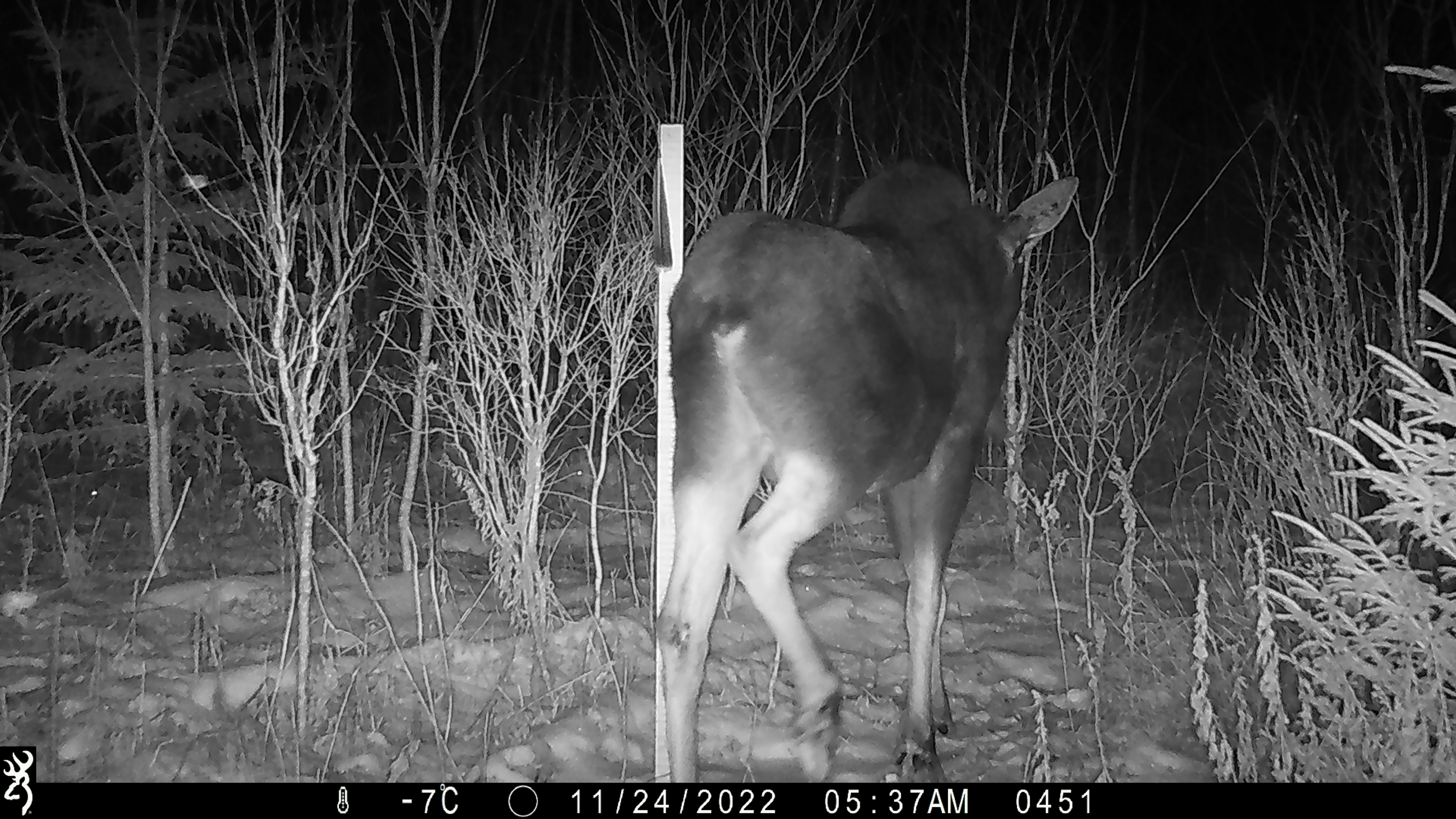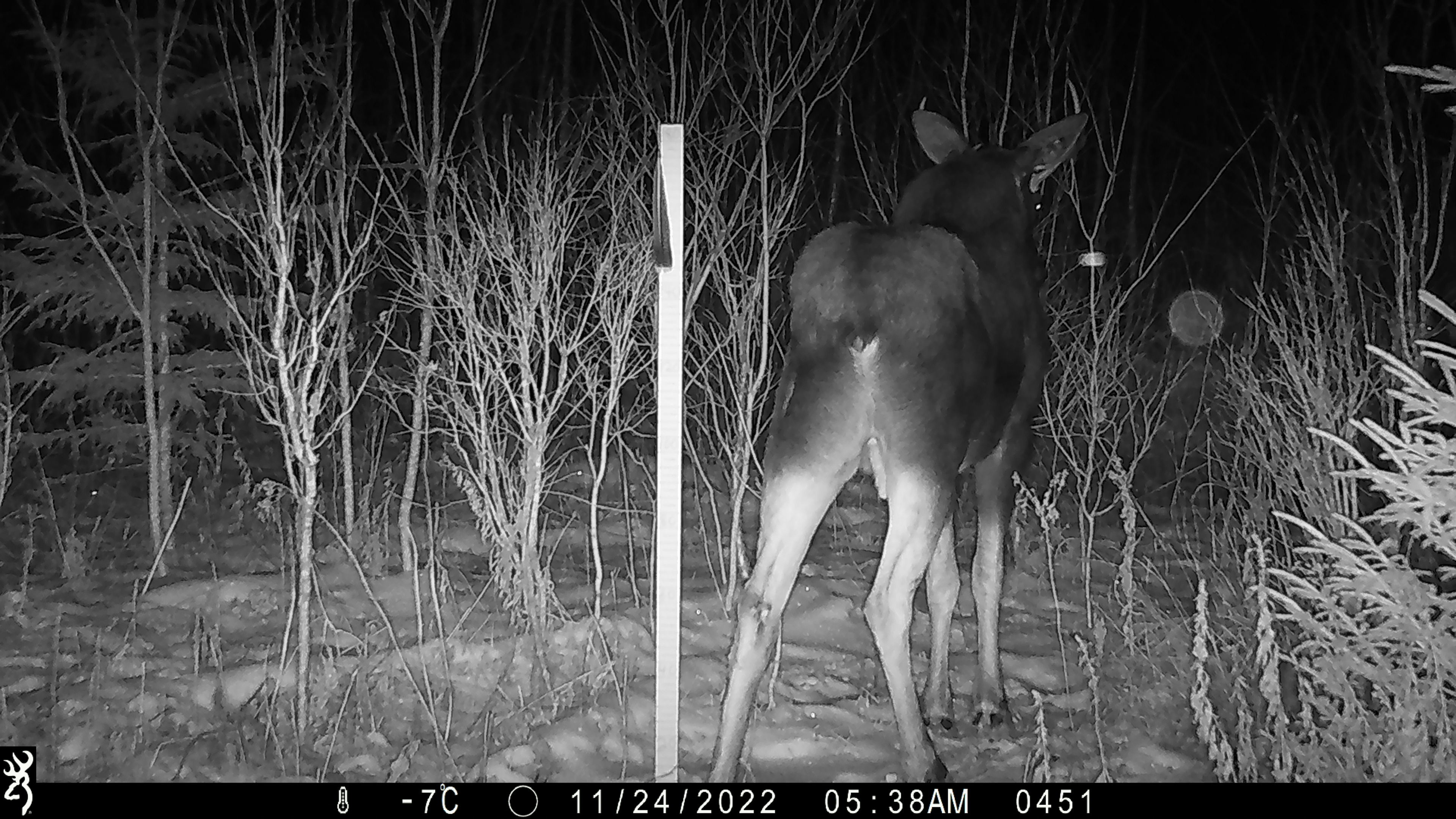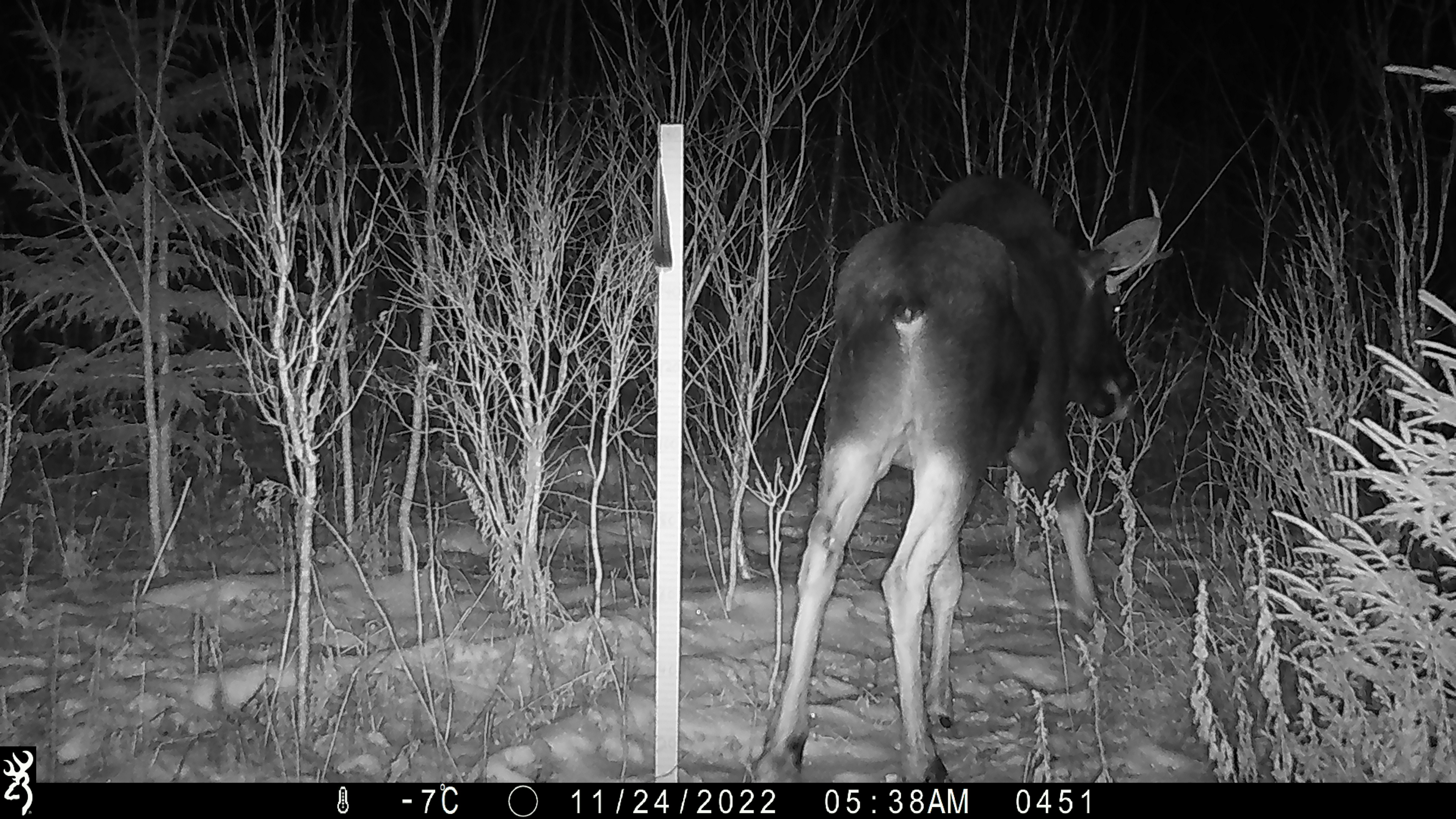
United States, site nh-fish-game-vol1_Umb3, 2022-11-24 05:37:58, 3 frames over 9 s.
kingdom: Animalia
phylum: Chordata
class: Mammalia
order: Artiodactyla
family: Cervidae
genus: Alces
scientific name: Alces alces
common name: moose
Moose (Alces alces).